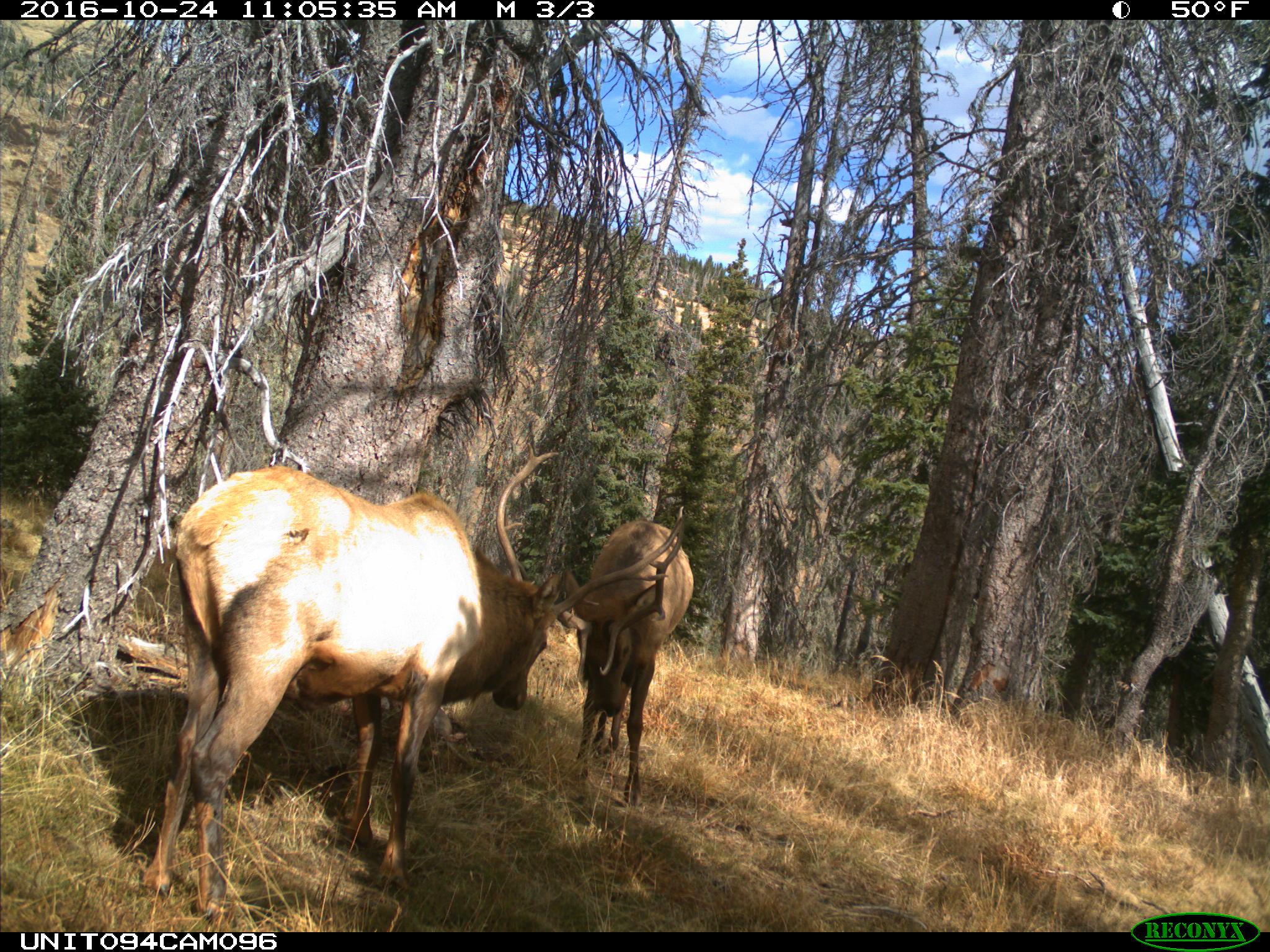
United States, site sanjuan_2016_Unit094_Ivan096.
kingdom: Animalia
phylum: Chordata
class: Mammalia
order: Artiodactyla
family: Cervidae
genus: Cervus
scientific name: Cervus elaphus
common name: red deer